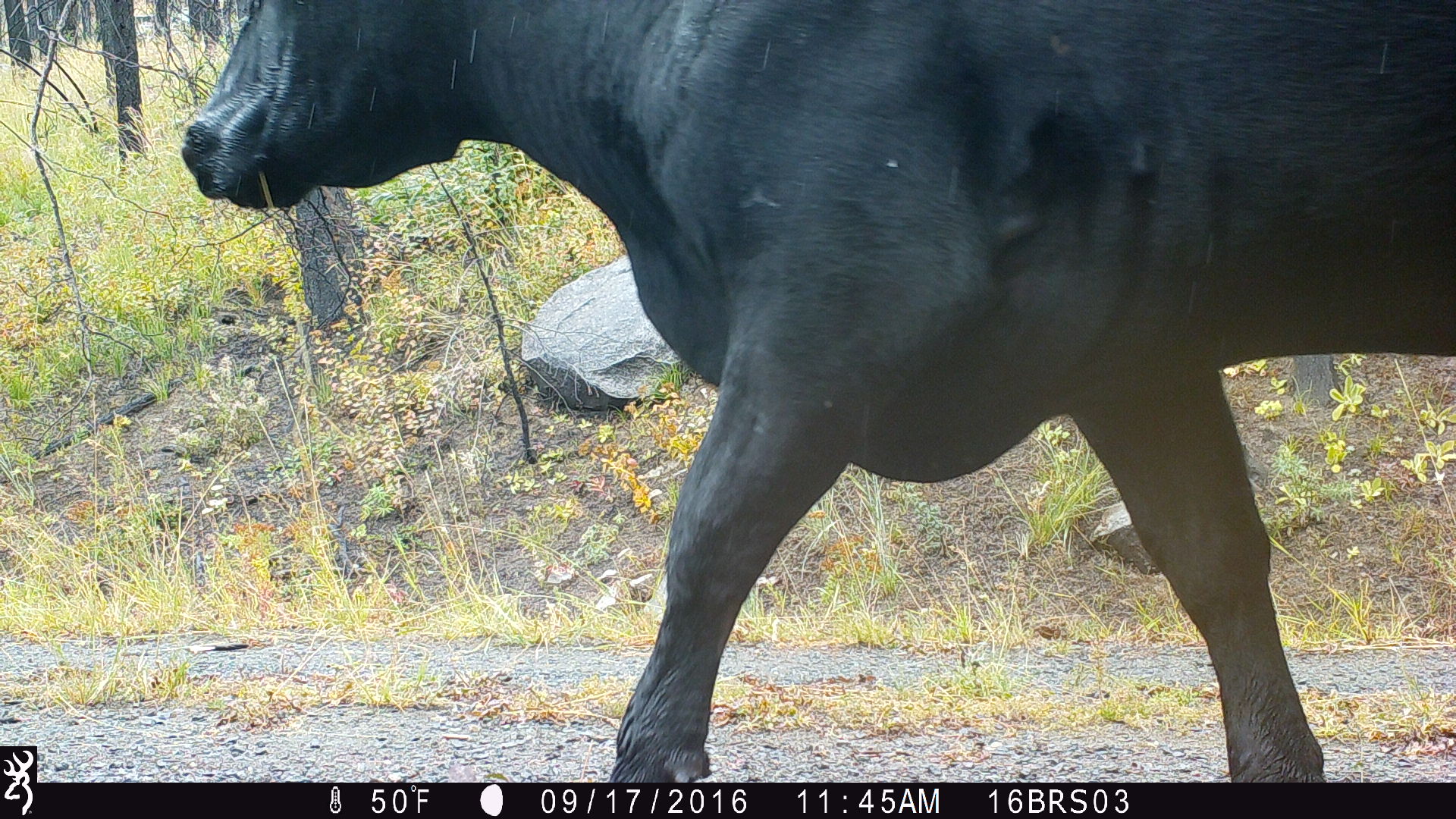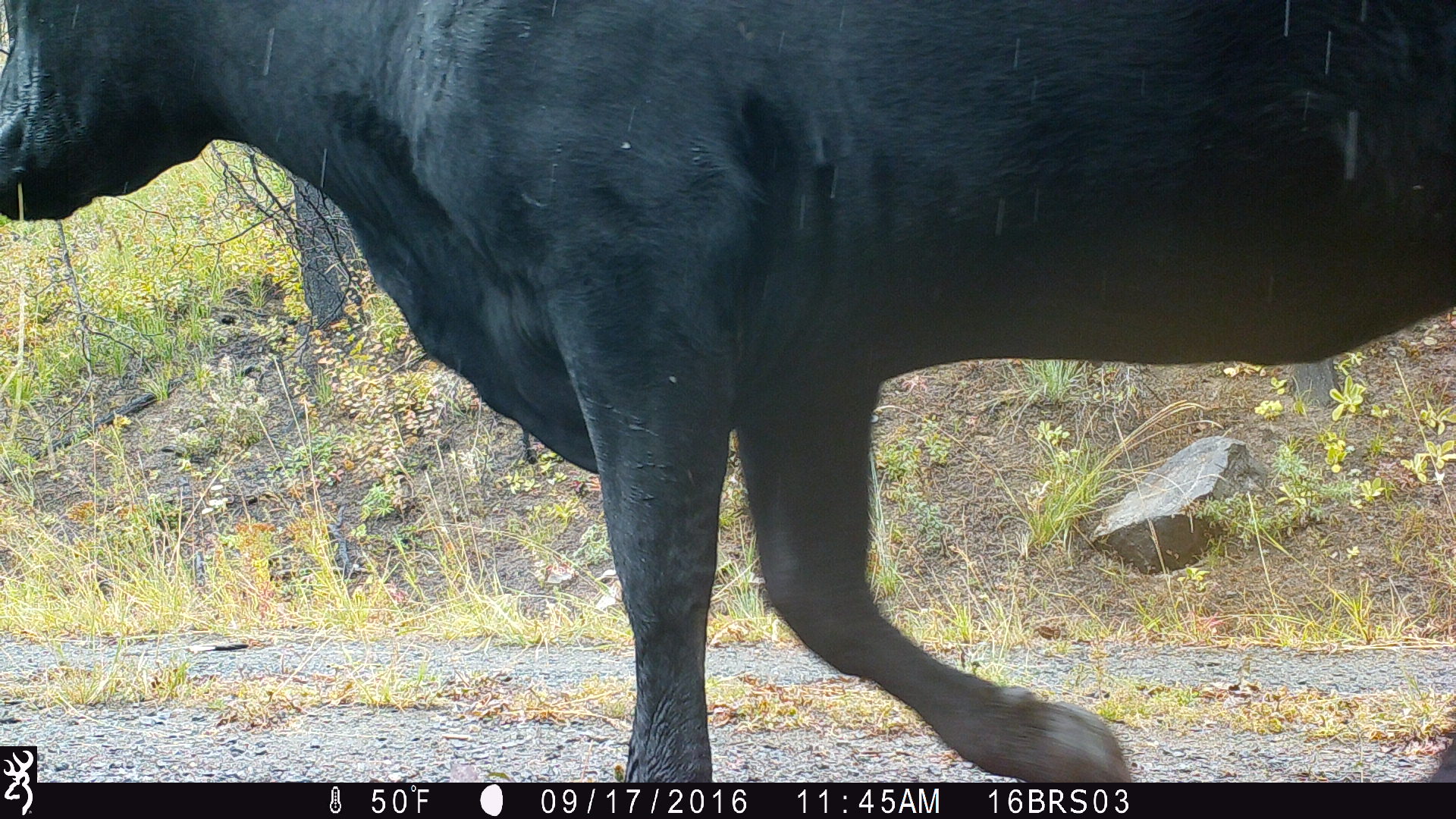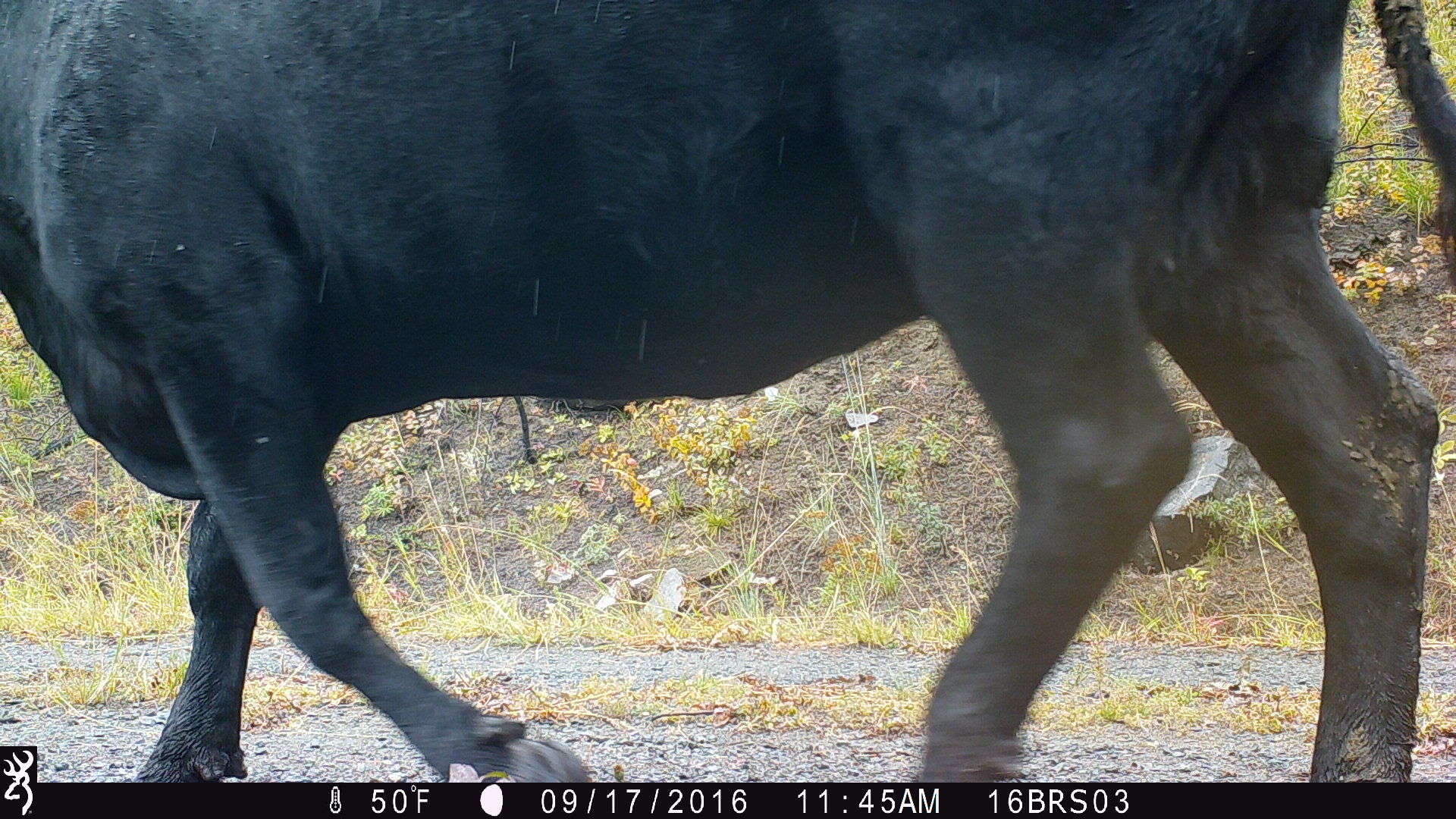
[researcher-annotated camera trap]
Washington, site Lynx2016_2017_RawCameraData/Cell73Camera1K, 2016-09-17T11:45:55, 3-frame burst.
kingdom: Animalia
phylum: Chordata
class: Mammalia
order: Artiodactyla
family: Bovidae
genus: Bos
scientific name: Bos taurus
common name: domestic cattle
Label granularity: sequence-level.